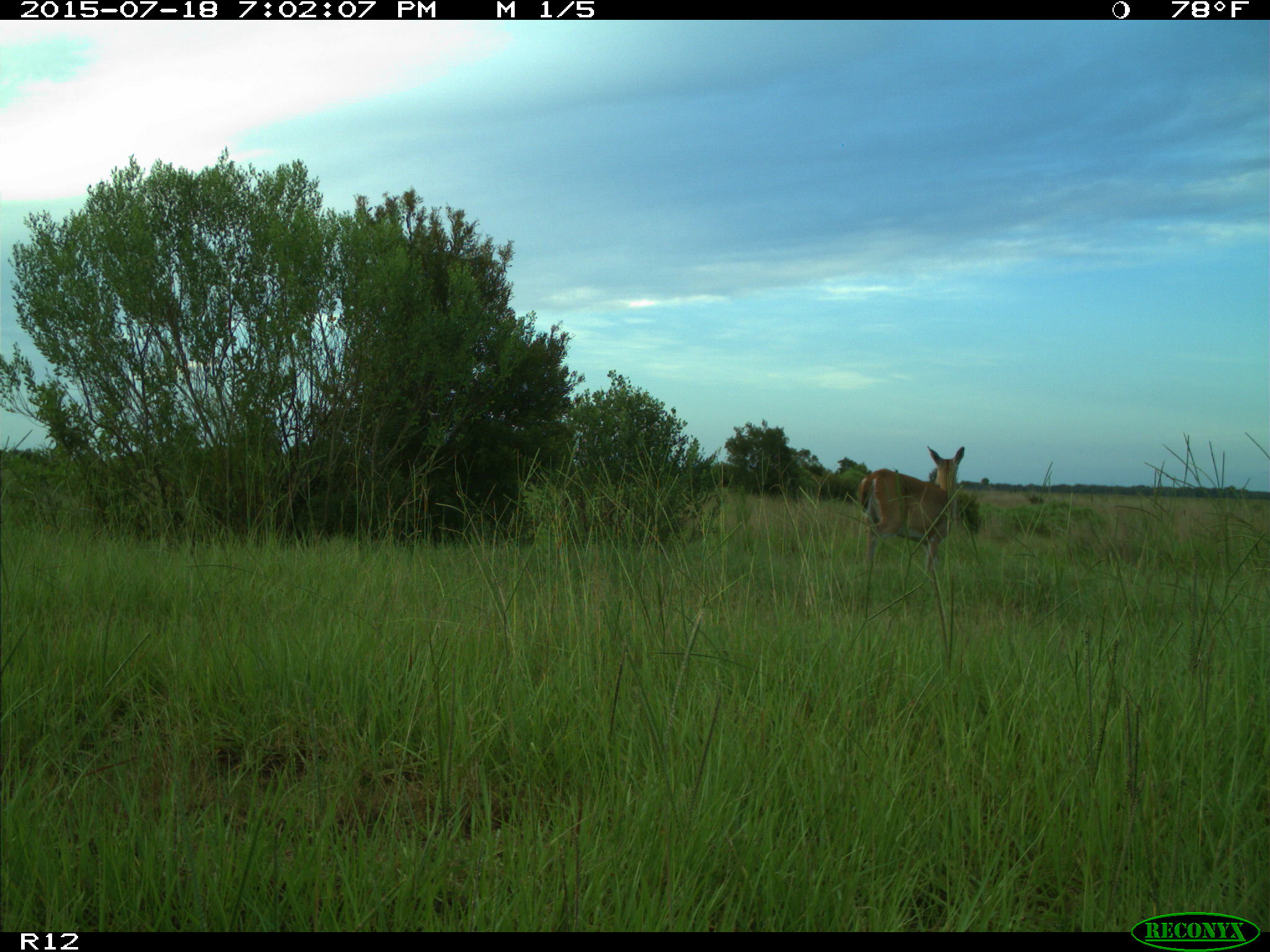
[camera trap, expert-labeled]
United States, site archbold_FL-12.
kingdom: Animalia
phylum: Chordata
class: Mammalia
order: Artiodactyla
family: Cervidae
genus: Odocoileus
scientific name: Odocoileus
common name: deer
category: unidentified deer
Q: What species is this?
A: Unidentified deer (deer) (Odocoileus).